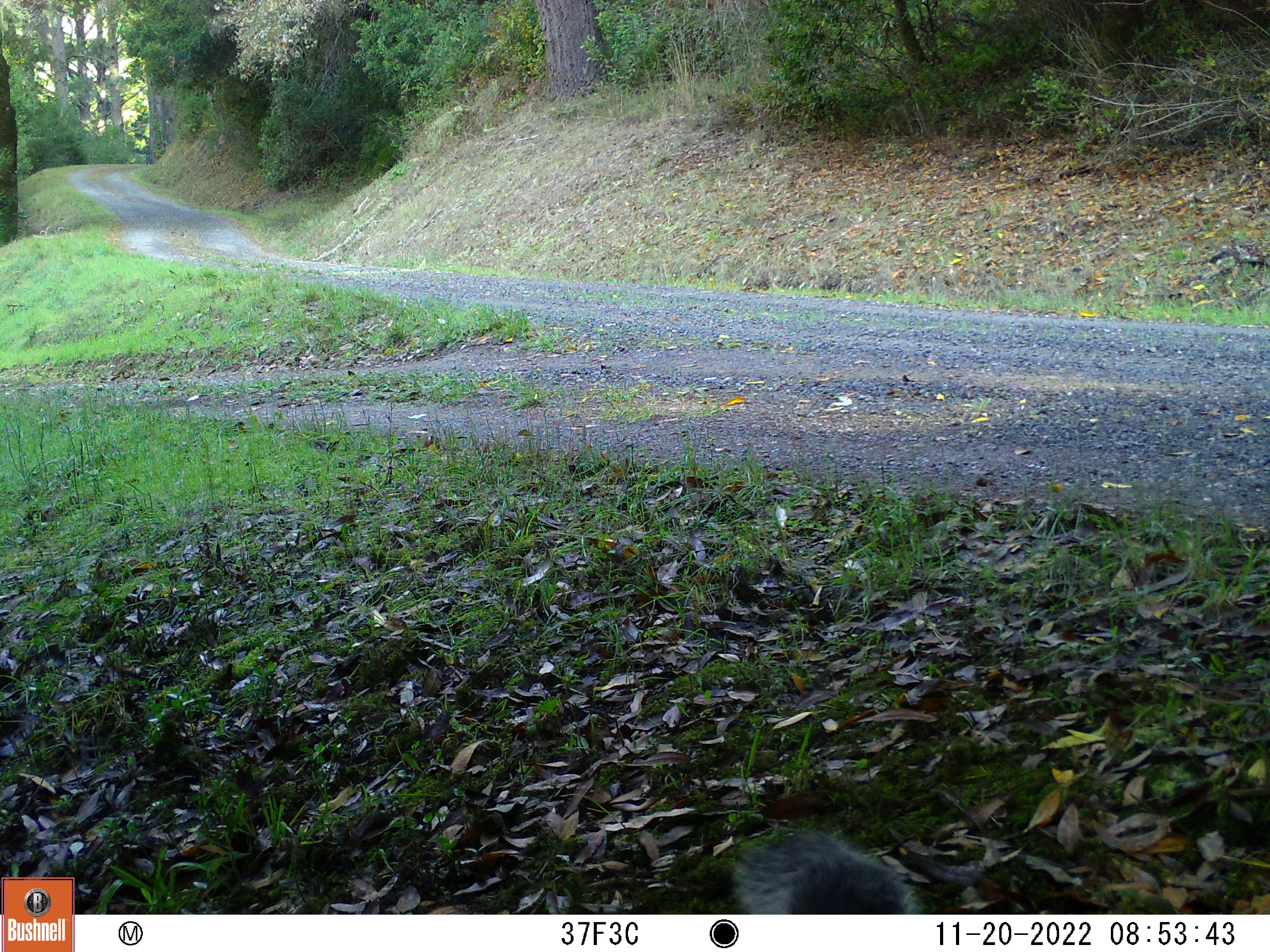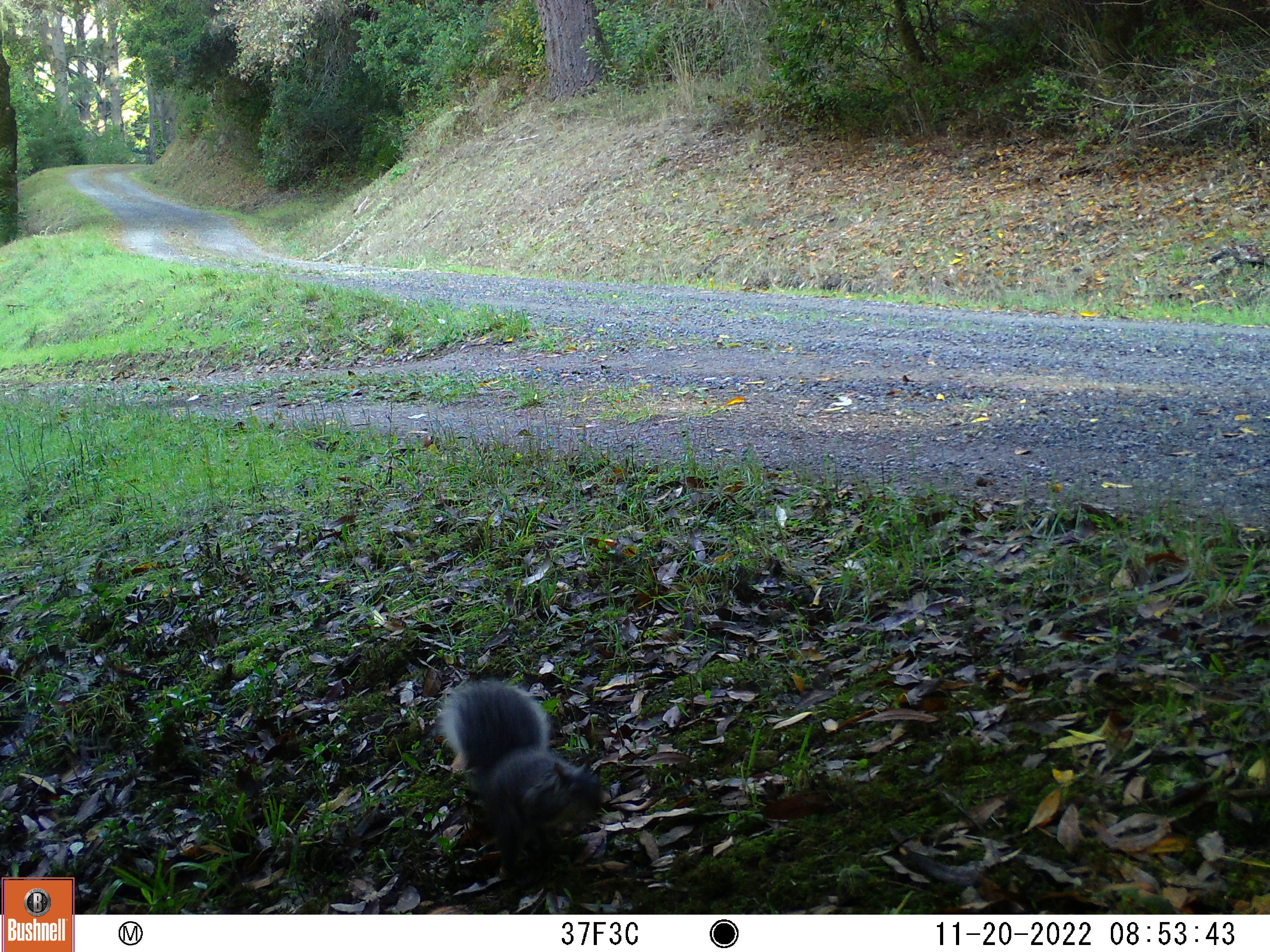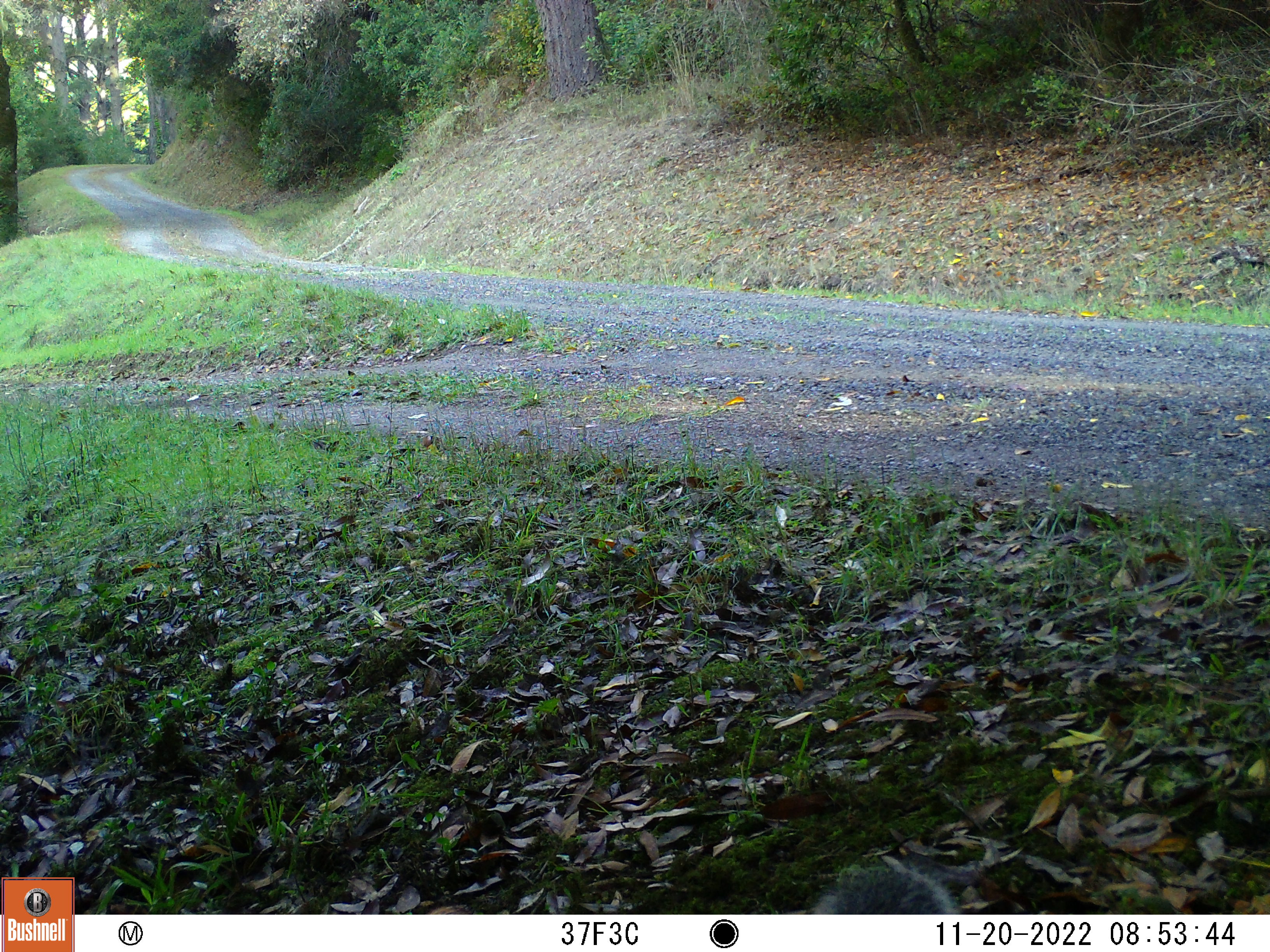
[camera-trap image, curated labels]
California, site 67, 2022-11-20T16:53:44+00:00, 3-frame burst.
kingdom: Animalia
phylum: Chordata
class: Mammalia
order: Rodentia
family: Sciuridae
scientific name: Sciuridae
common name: squirrel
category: unknown squirrel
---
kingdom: Animalia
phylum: Chordata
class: Mammalia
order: Rodentia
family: Sciuridae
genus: Sciurus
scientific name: Sciurus griseus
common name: western gray squirrel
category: western grey squirrel